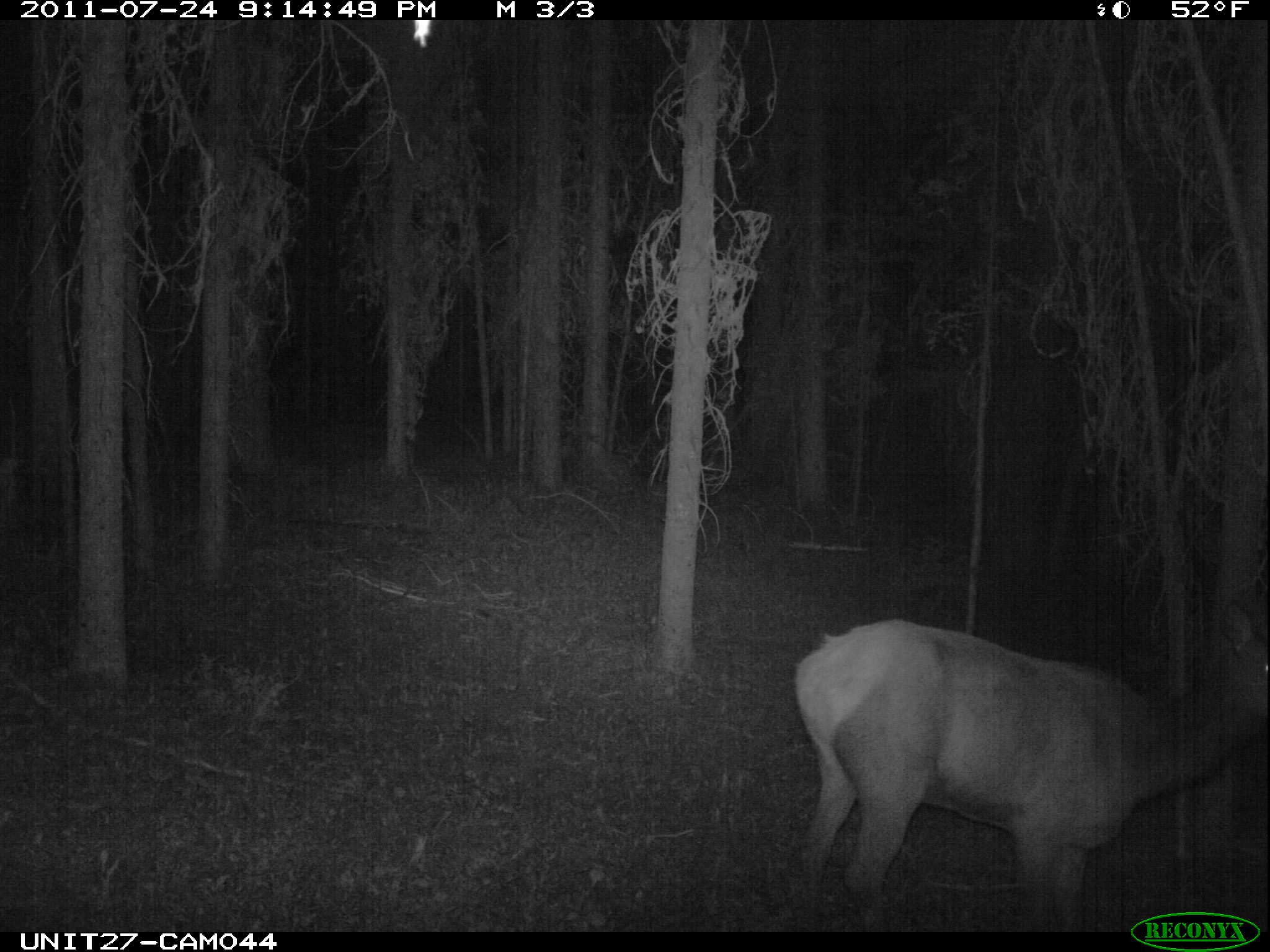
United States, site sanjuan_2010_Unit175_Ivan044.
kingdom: Animalia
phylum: Chordata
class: Mammalia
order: Artiodactyla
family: Cervidae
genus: Cervus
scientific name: Cervus elaphus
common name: red deer